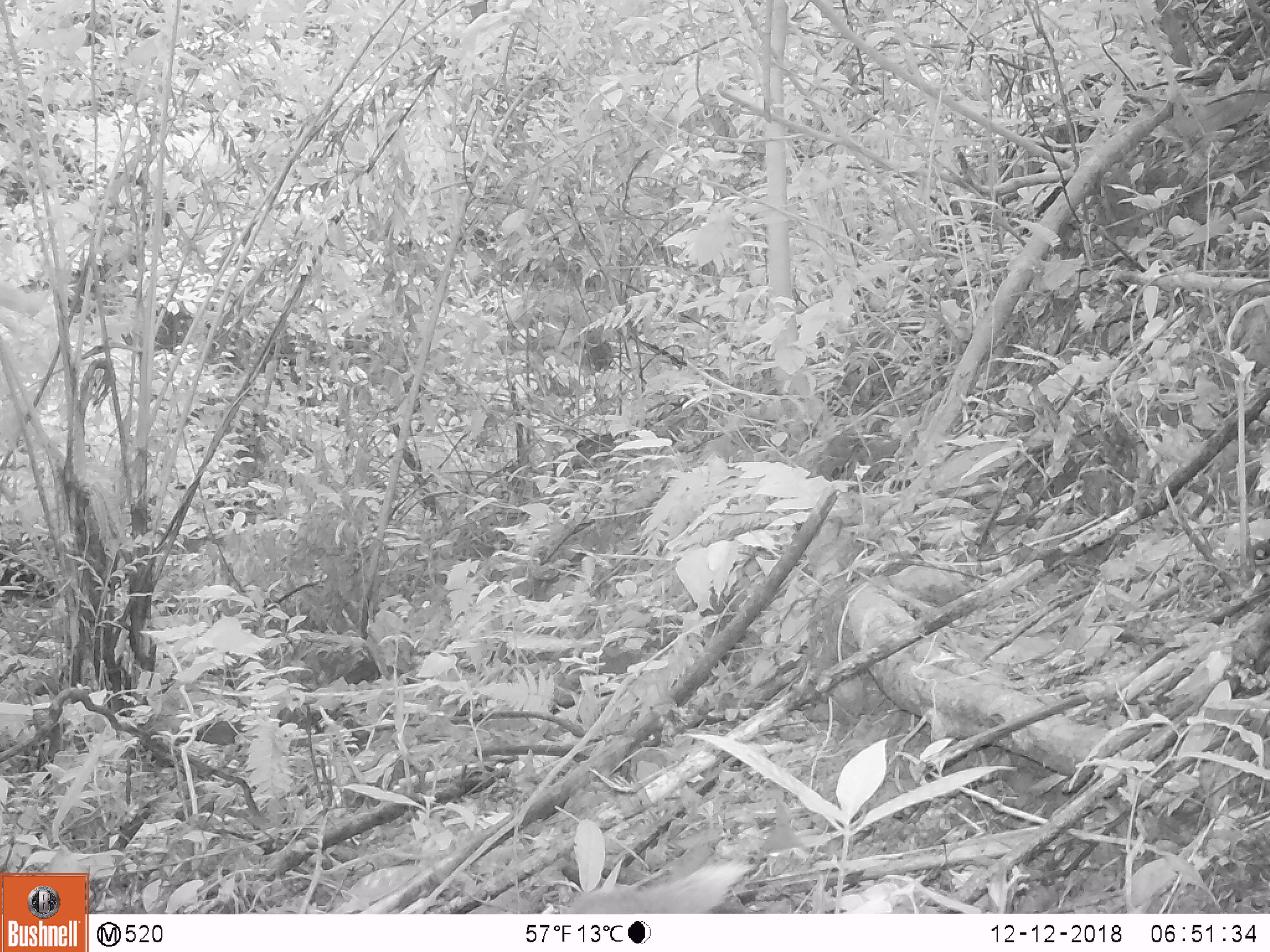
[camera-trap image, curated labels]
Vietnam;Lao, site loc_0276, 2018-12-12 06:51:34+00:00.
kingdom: Animalia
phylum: Chordata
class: Mammalia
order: Carnivora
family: Herpestidae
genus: Urva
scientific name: Urva urva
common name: crab-eating mongoose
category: crab eating mongoose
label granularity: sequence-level